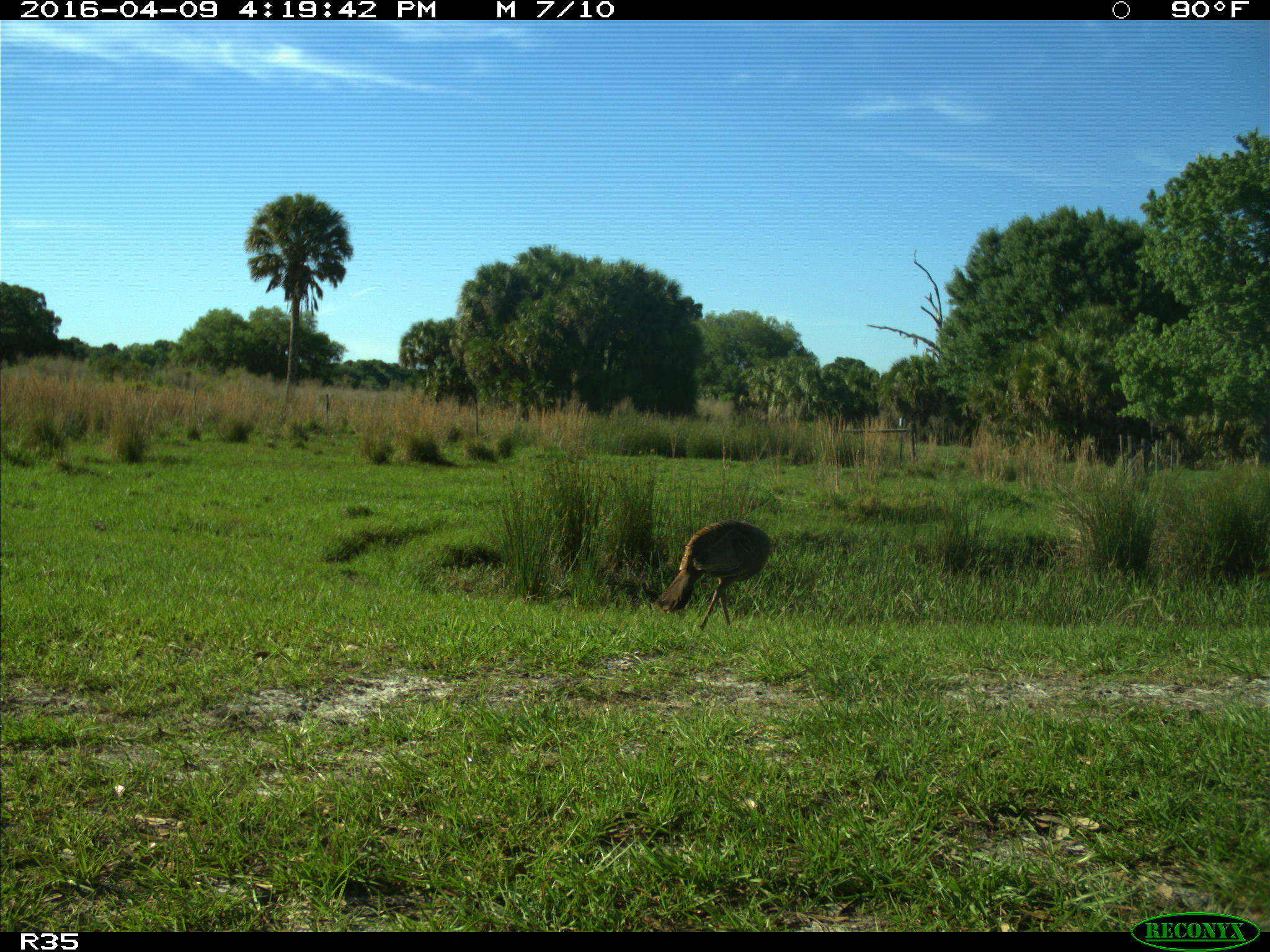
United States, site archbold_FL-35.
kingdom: Animalia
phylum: Chordata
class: Aves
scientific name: Aves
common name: birds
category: unidentified bird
Unidentified bird (birds) (Aves).